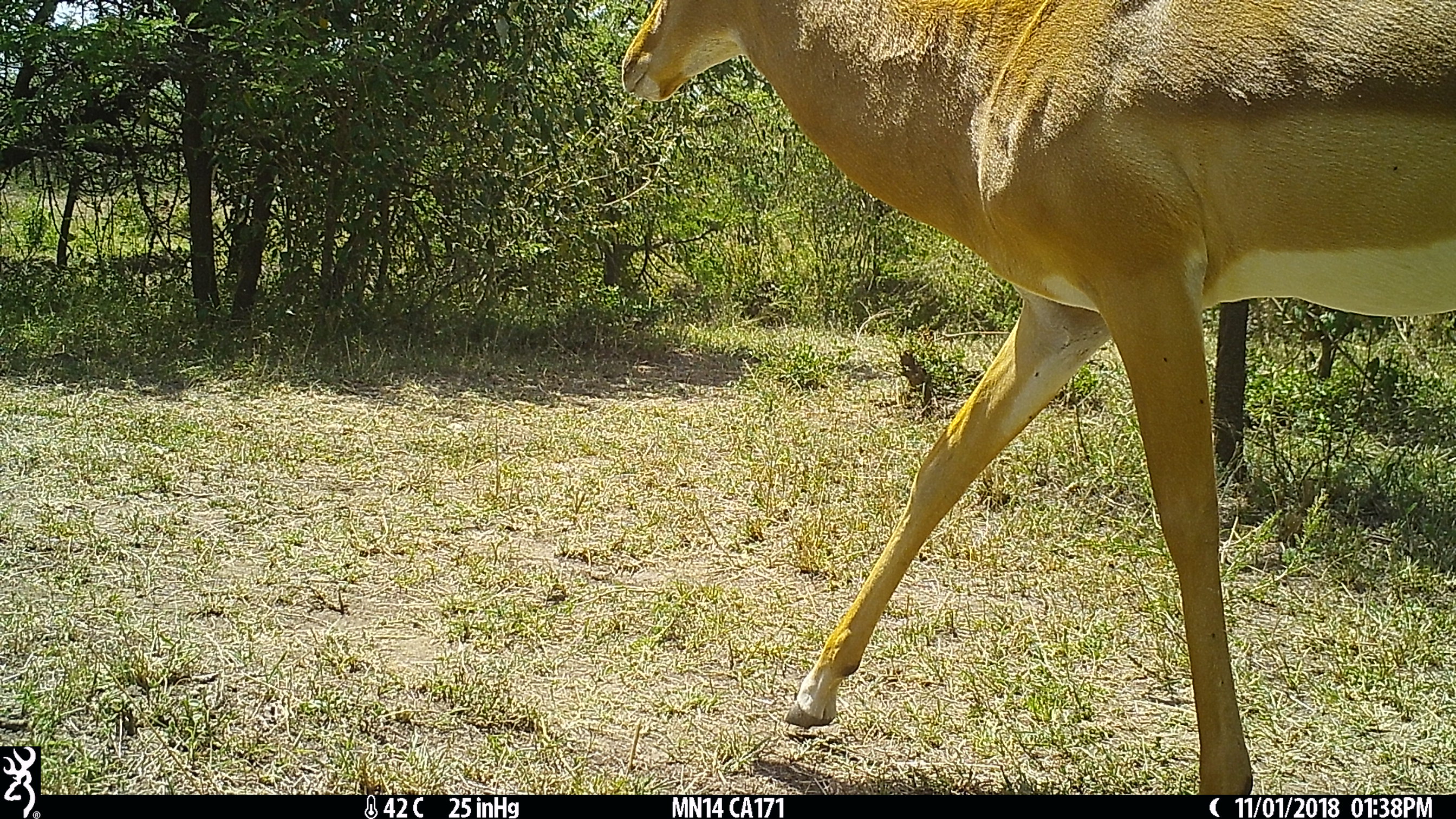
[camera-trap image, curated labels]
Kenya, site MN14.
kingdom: Animalia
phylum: Chordata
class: Mammalia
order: Artiodactyla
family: Bovidae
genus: Aepyceros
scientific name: Aepyceros melampus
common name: impala